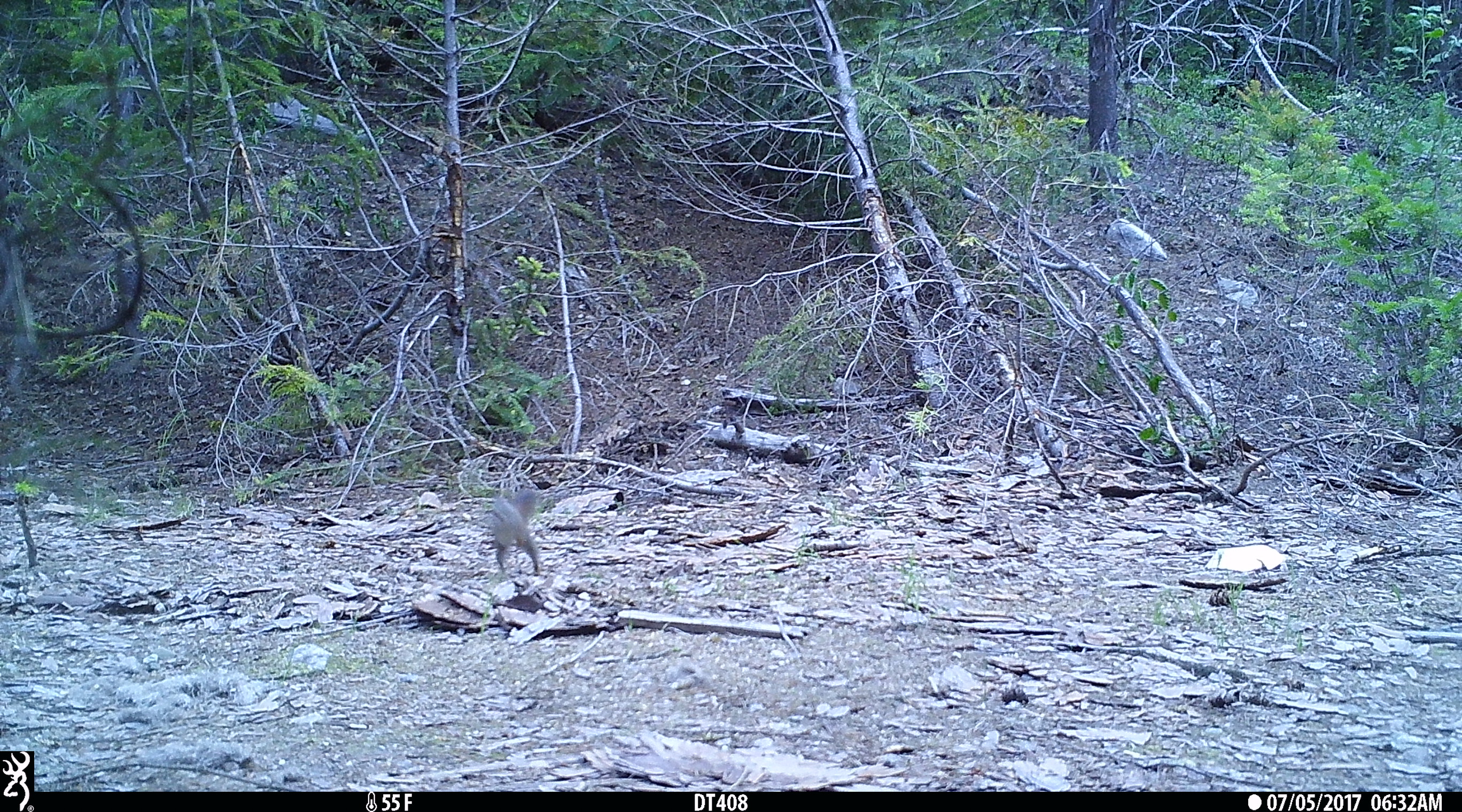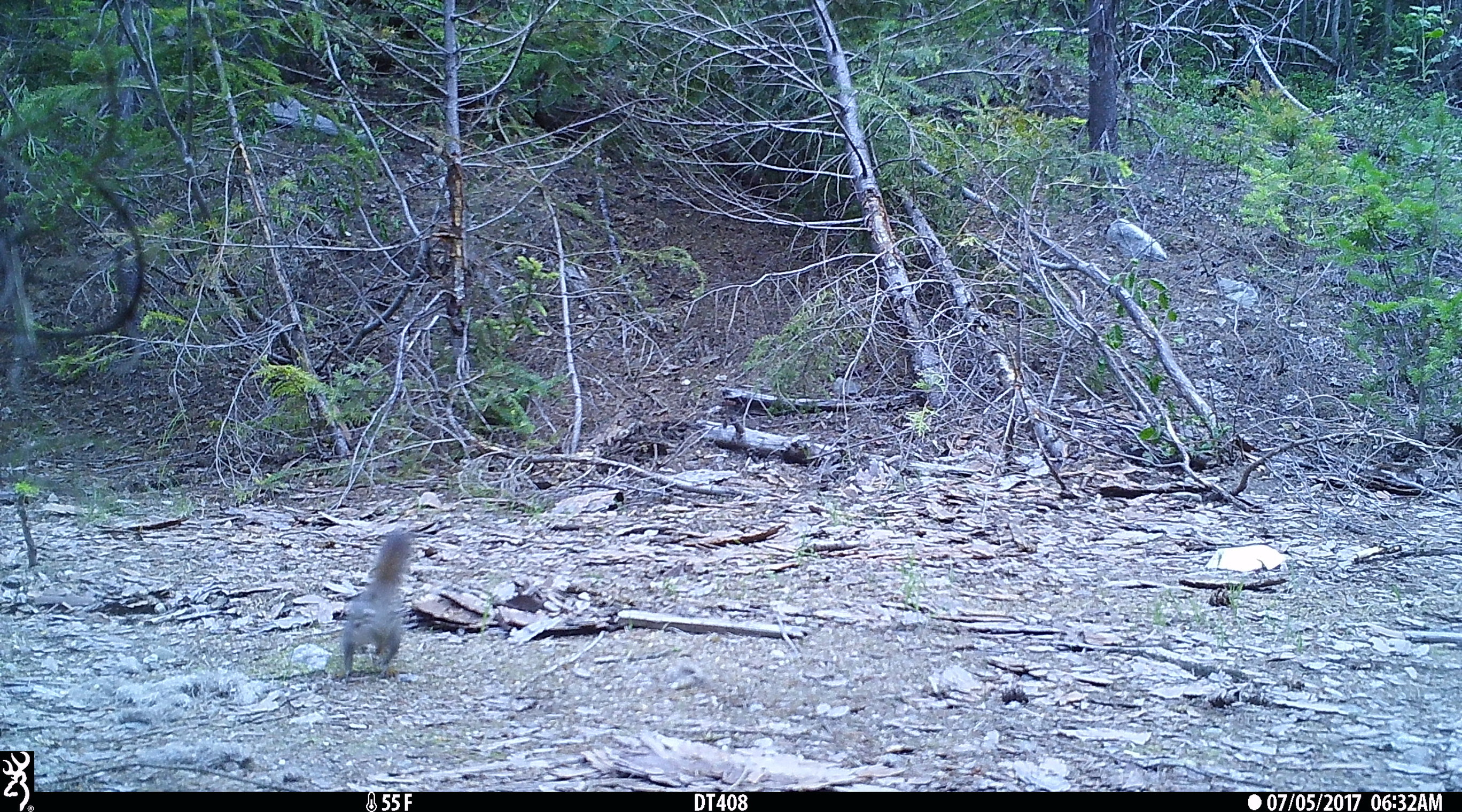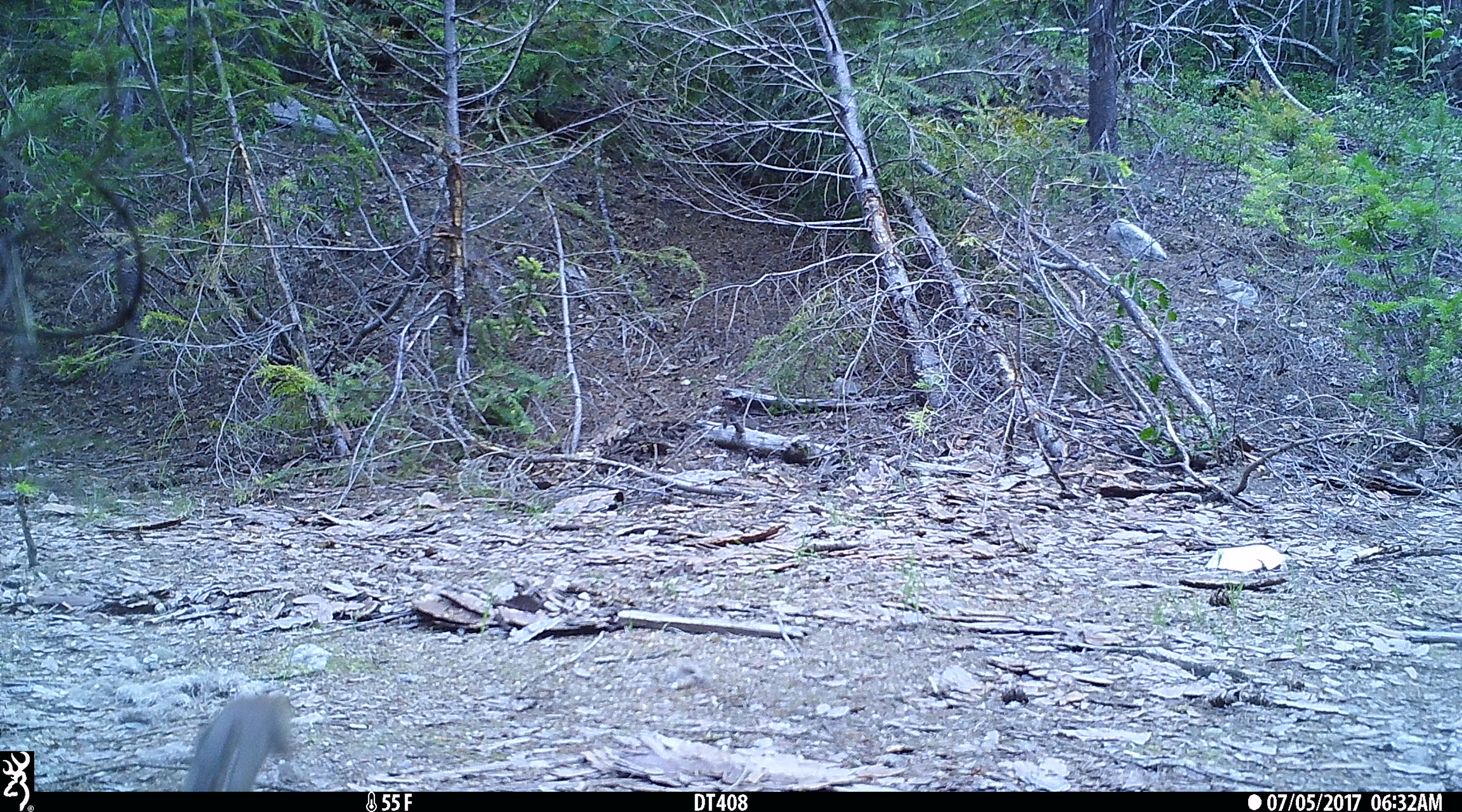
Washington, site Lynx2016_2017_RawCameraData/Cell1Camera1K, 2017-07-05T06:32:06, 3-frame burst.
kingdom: Animalia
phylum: Chordata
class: Mammalia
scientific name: Mammalia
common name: small mammal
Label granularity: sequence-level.